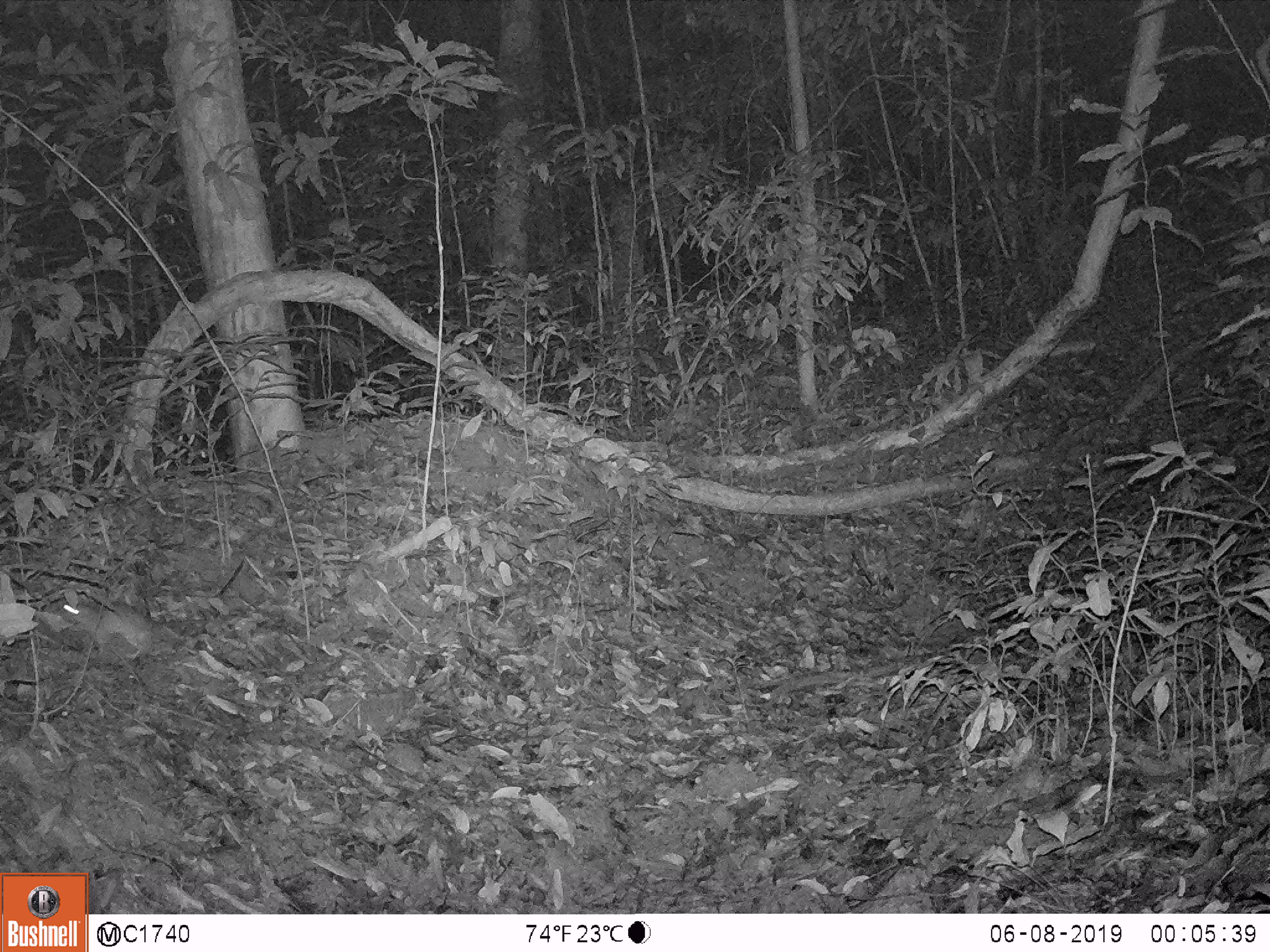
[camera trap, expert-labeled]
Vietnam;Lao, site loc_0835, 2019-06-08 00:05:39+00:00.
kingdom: Animalia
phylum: Chordata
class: Mammalia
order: Rodentia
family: Muridae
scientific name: Muridae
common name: old-world mice and rats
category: unidentified murid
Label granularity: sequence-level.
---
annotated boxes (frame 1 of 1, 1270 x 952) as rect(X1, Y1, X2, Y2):
unidentified murid: rect(60, 600, 210, 663)